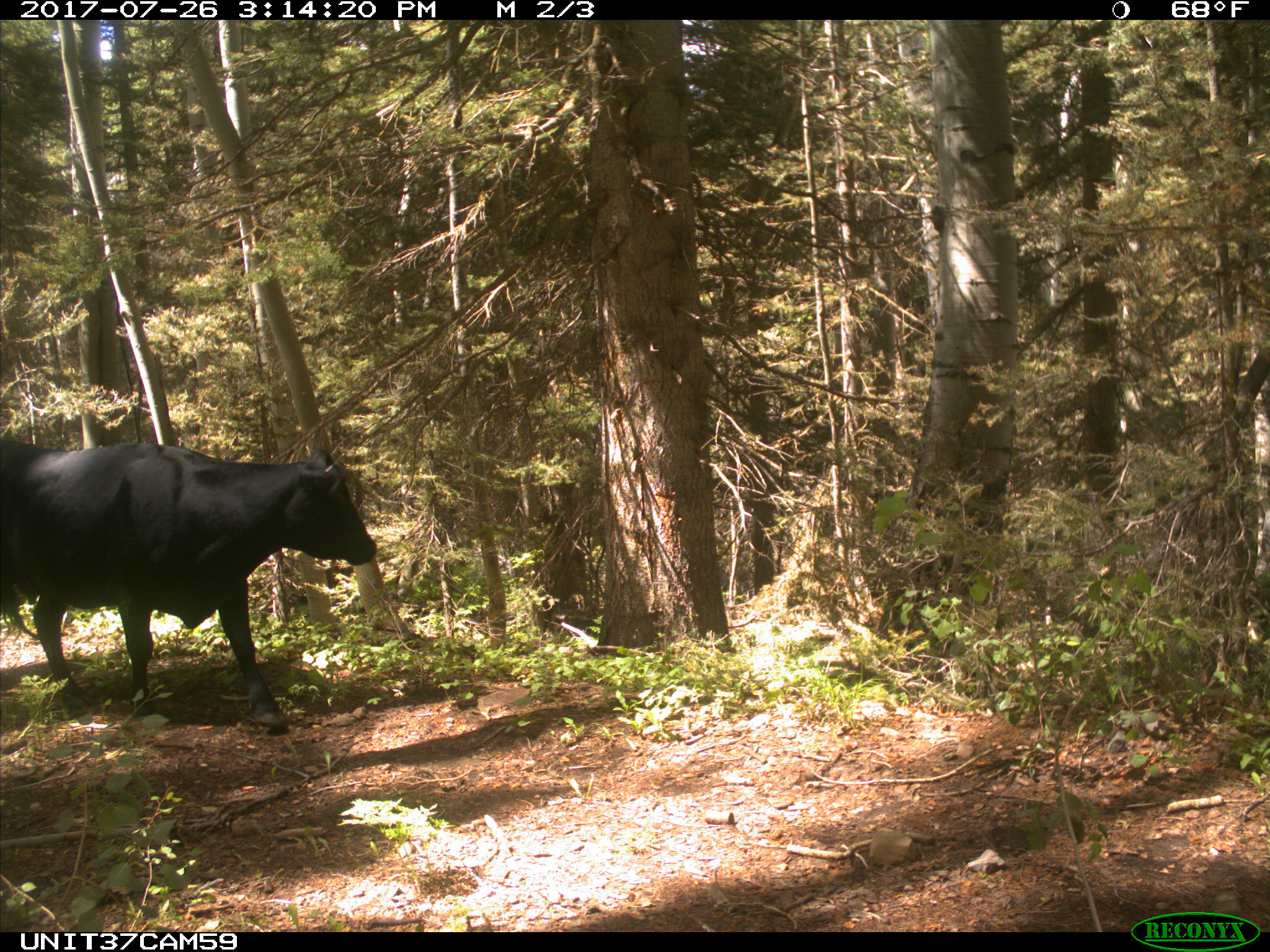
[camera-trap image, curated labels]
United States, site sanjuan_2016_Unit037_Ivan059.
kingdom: Animalia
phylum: Chordata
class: Mammalia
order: Artiodactyla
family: Bovidae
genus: Bos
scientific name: Bos taurus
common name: domestic cow